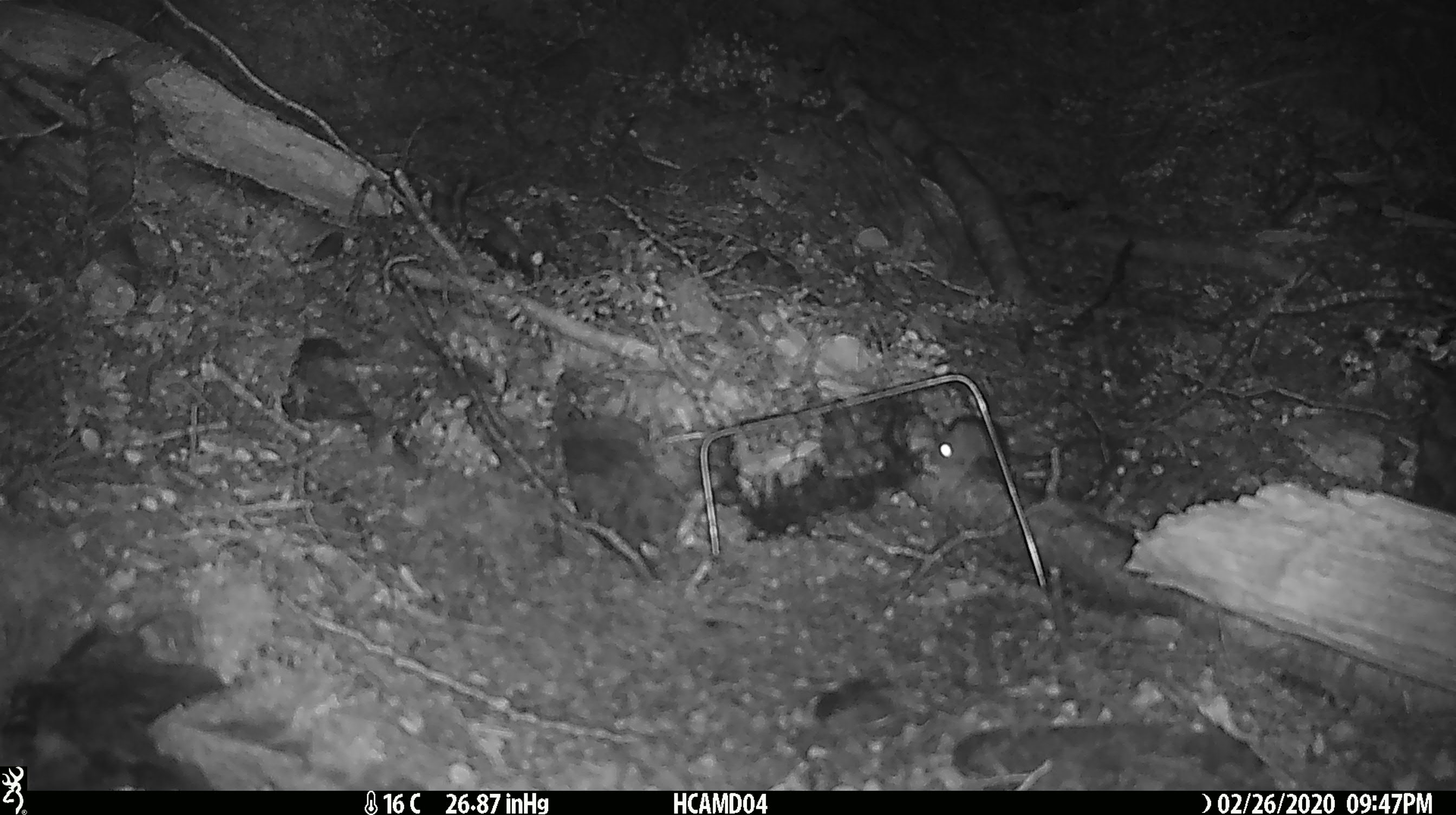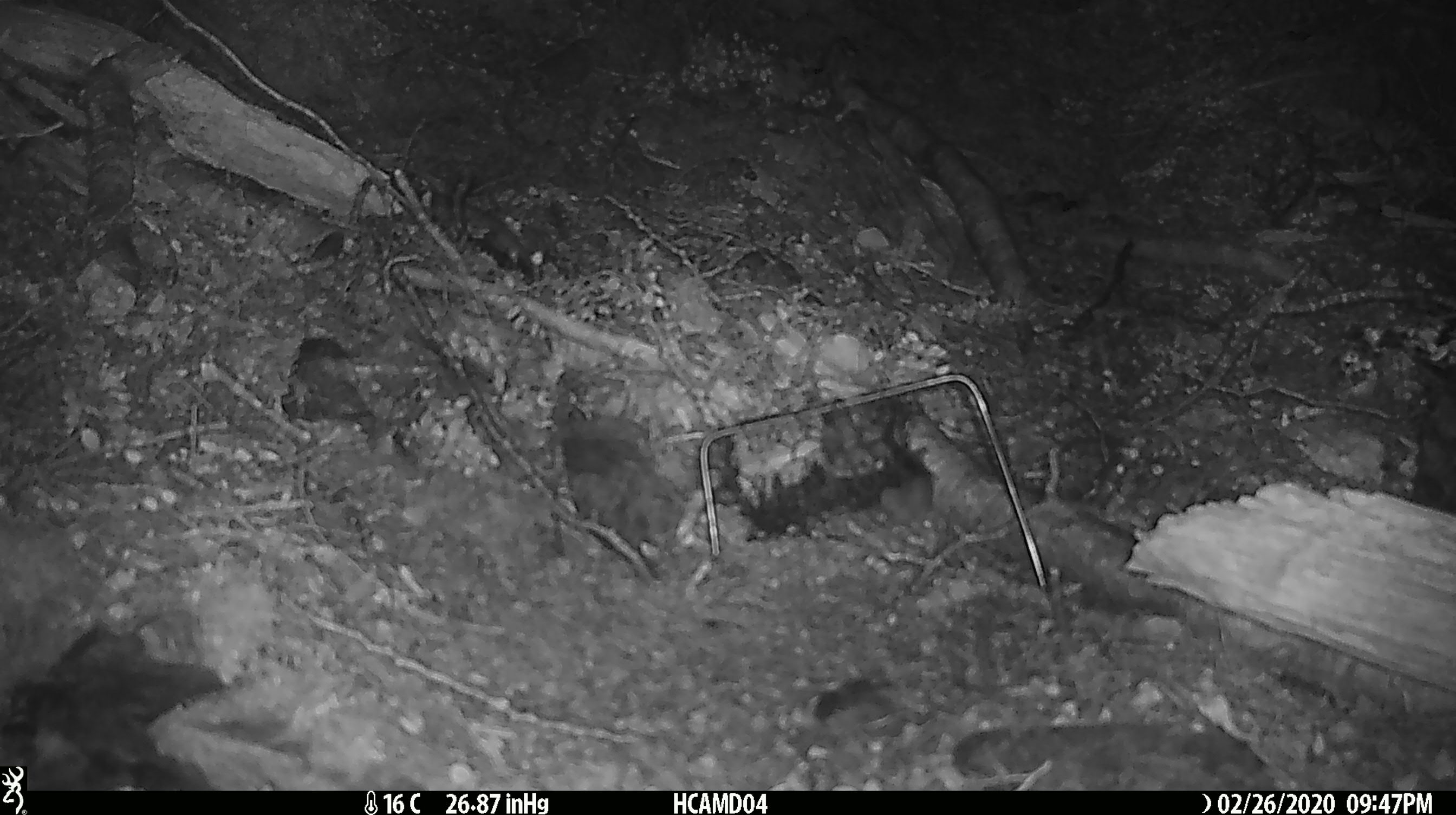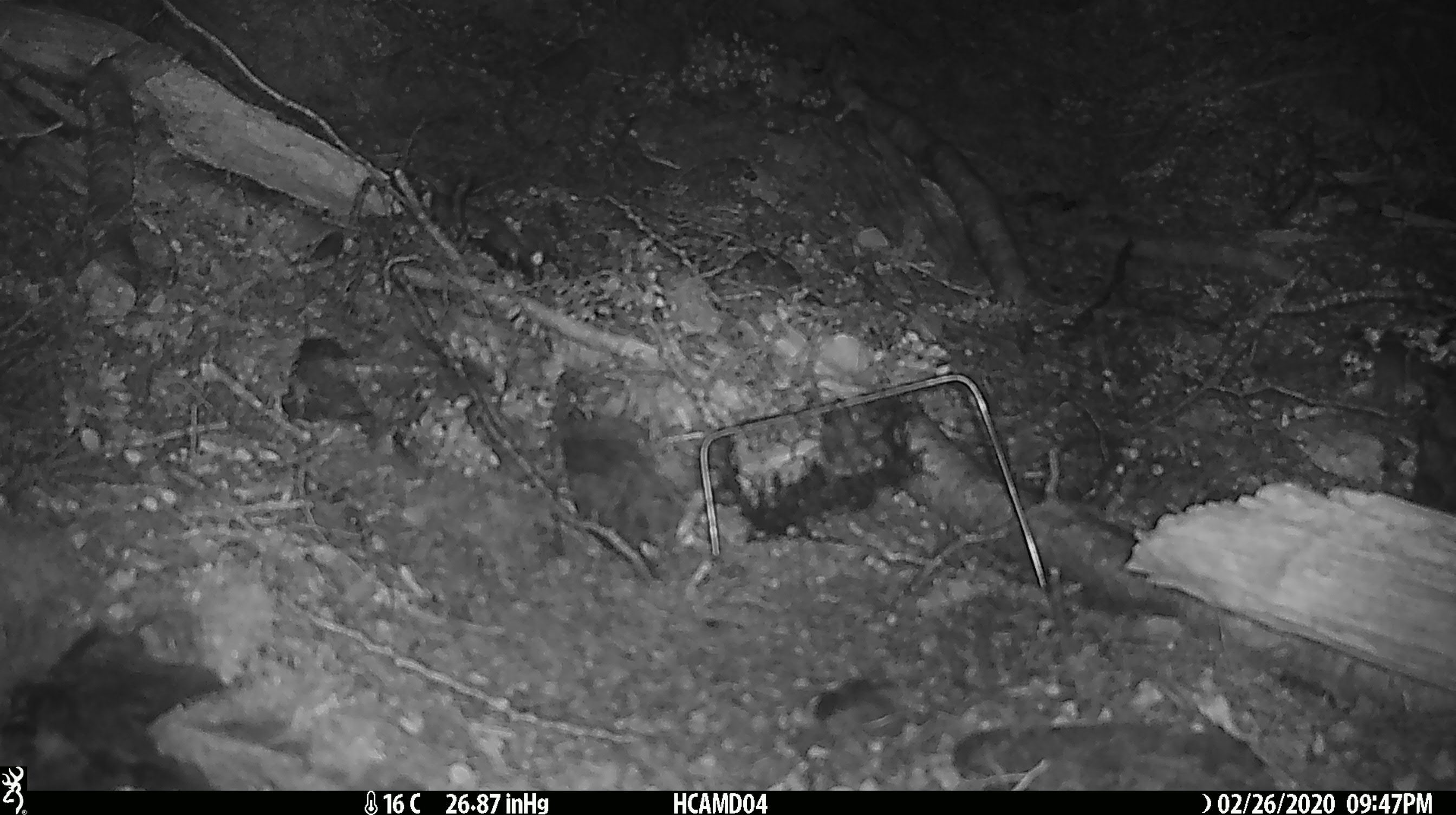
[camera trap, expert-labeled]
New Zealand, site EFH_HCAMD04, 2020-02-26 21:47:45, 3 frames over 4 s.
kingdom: Animalia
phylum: Chordata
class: Mammalia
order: Rodentia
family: Muridae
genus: Mus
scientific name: Mus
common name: mouse